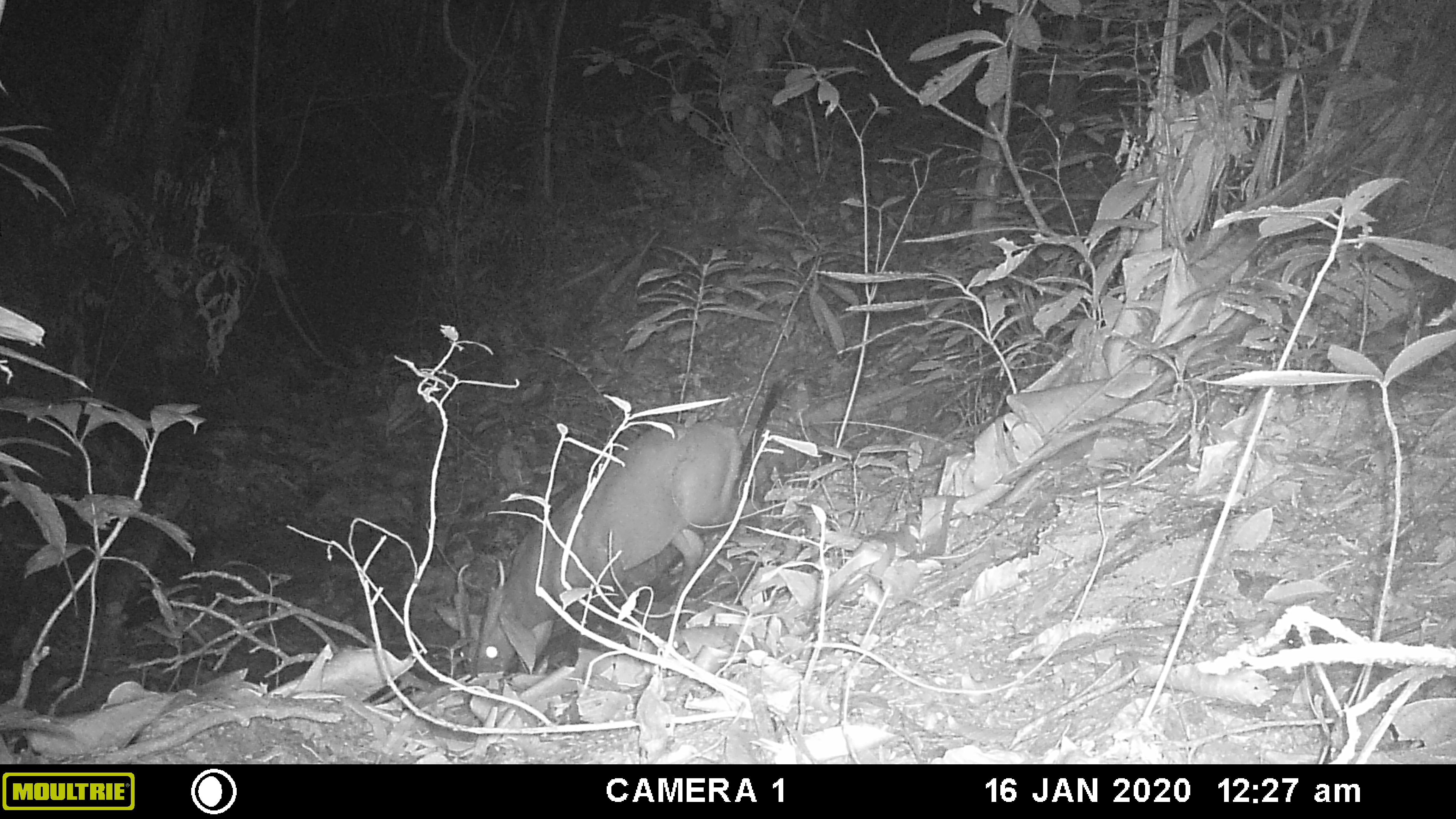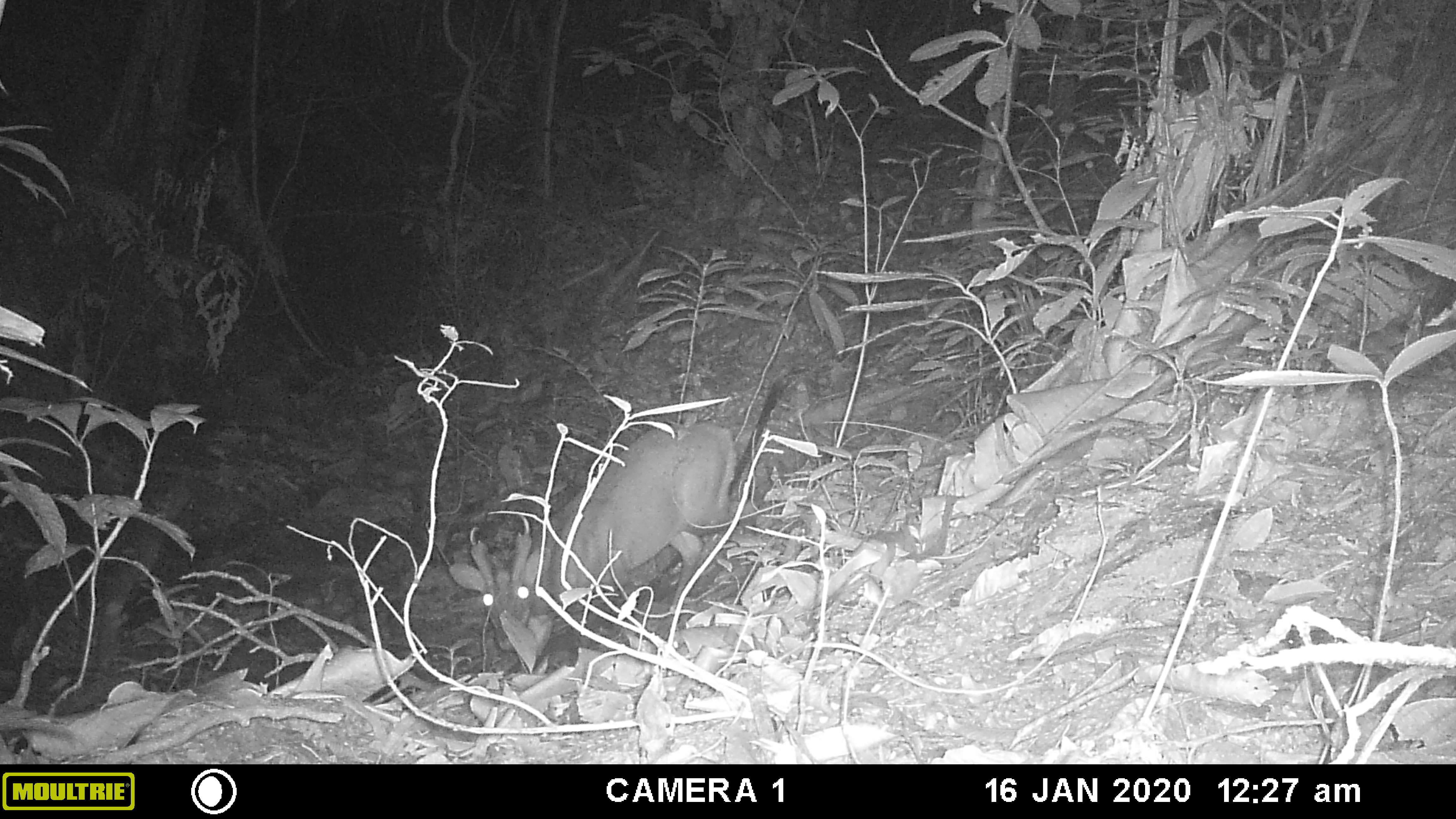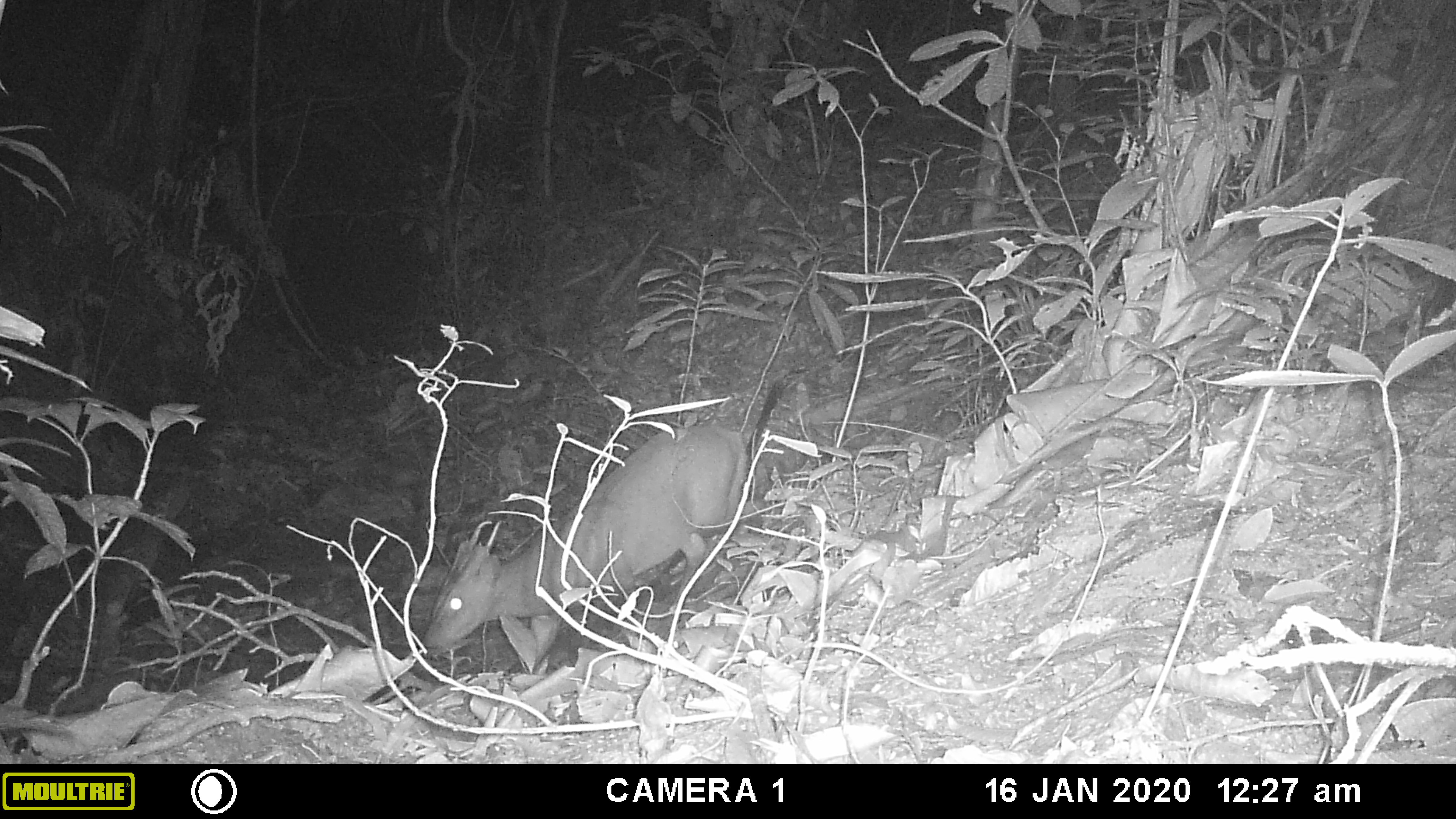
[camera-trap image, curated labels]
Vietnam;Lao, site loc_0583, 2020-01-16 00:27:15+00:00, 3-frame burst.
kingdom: Animalia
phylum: Chordata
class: Mammalia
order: Artiodactyla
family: Cervidae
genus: Muntiacus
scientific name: Muntiacus muntjak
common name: red muntjac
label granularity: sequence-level